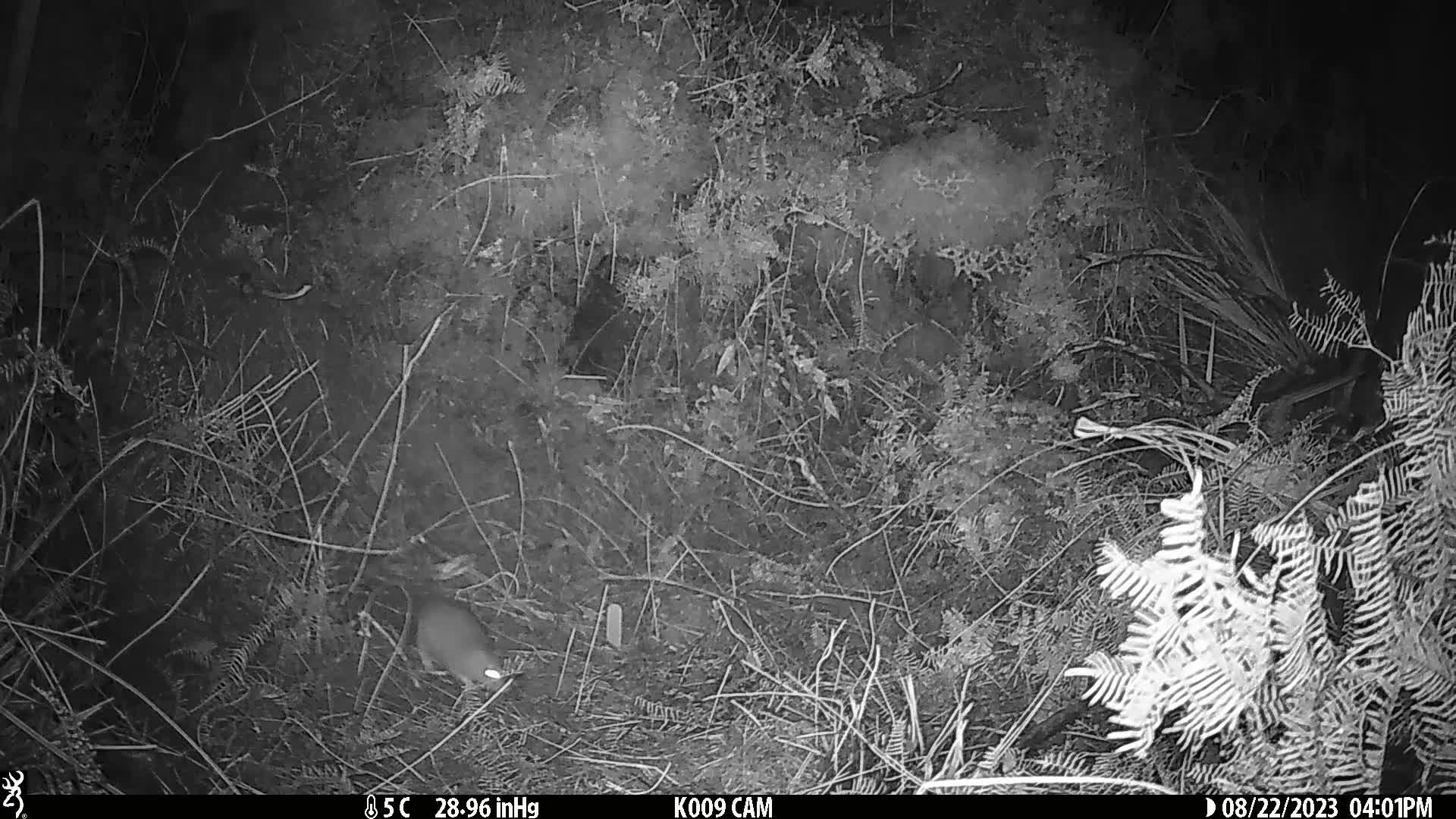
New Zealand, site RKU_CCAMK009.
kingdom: Animalia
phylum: Chordata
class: Mammalia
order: Rodentia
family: Muridae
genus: Rattus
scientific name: Rattus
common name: rat